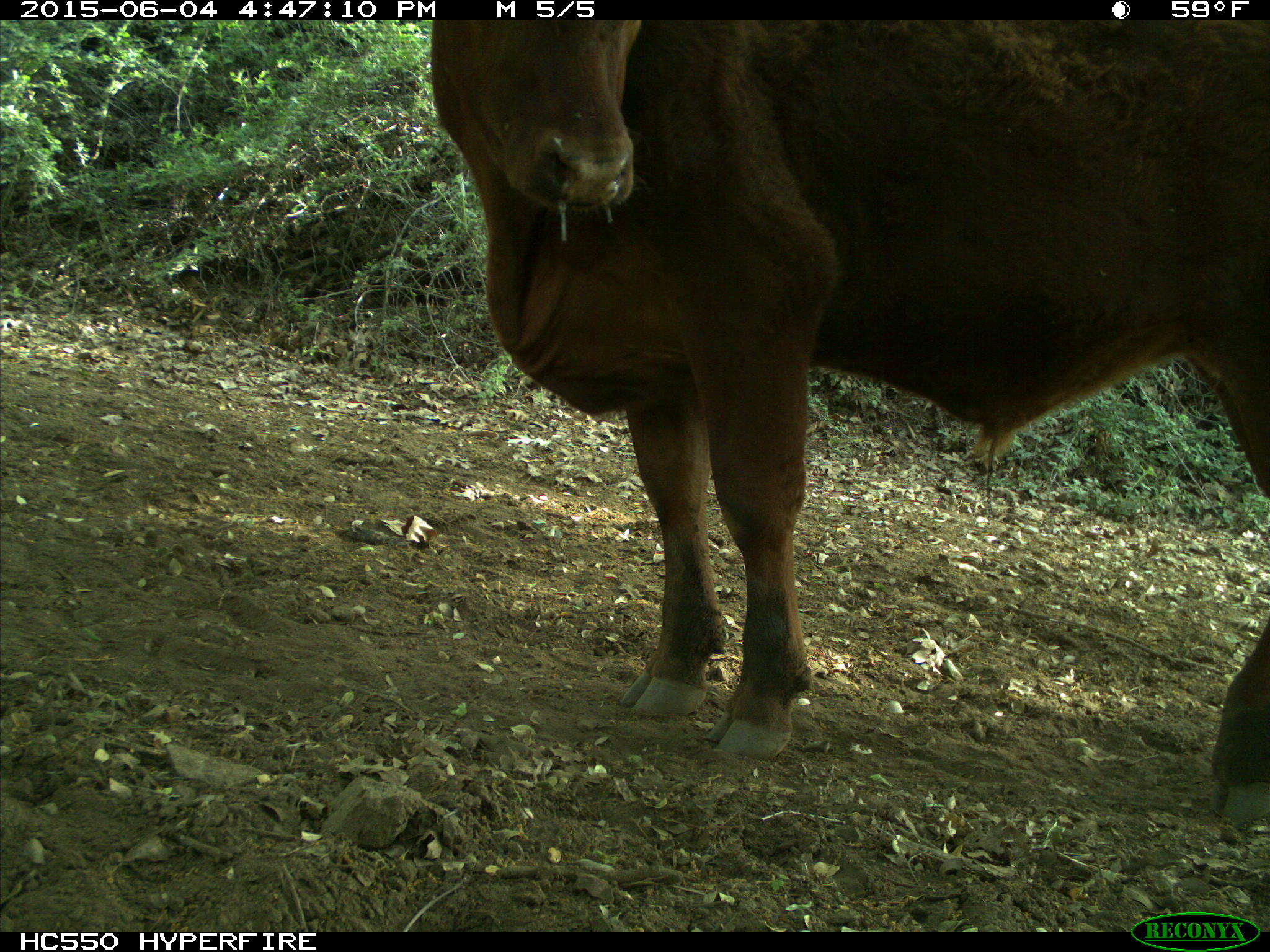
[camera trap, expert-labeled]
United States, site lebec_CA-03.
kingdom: Animalia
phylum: Chordata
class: Mammalia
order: Artiodactyla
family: Bovidae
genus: Bos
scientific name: Bos taurus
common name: domestic cow